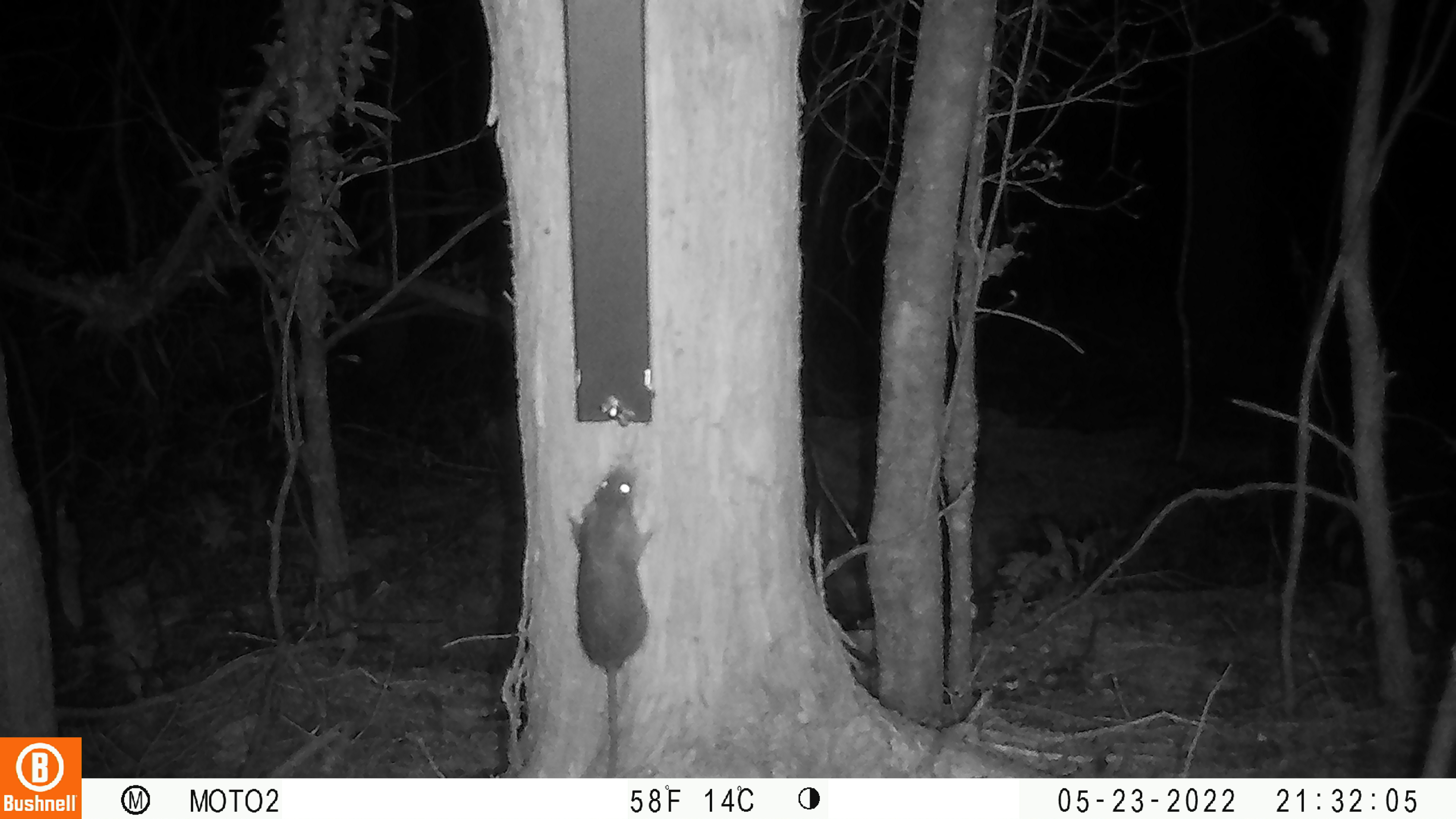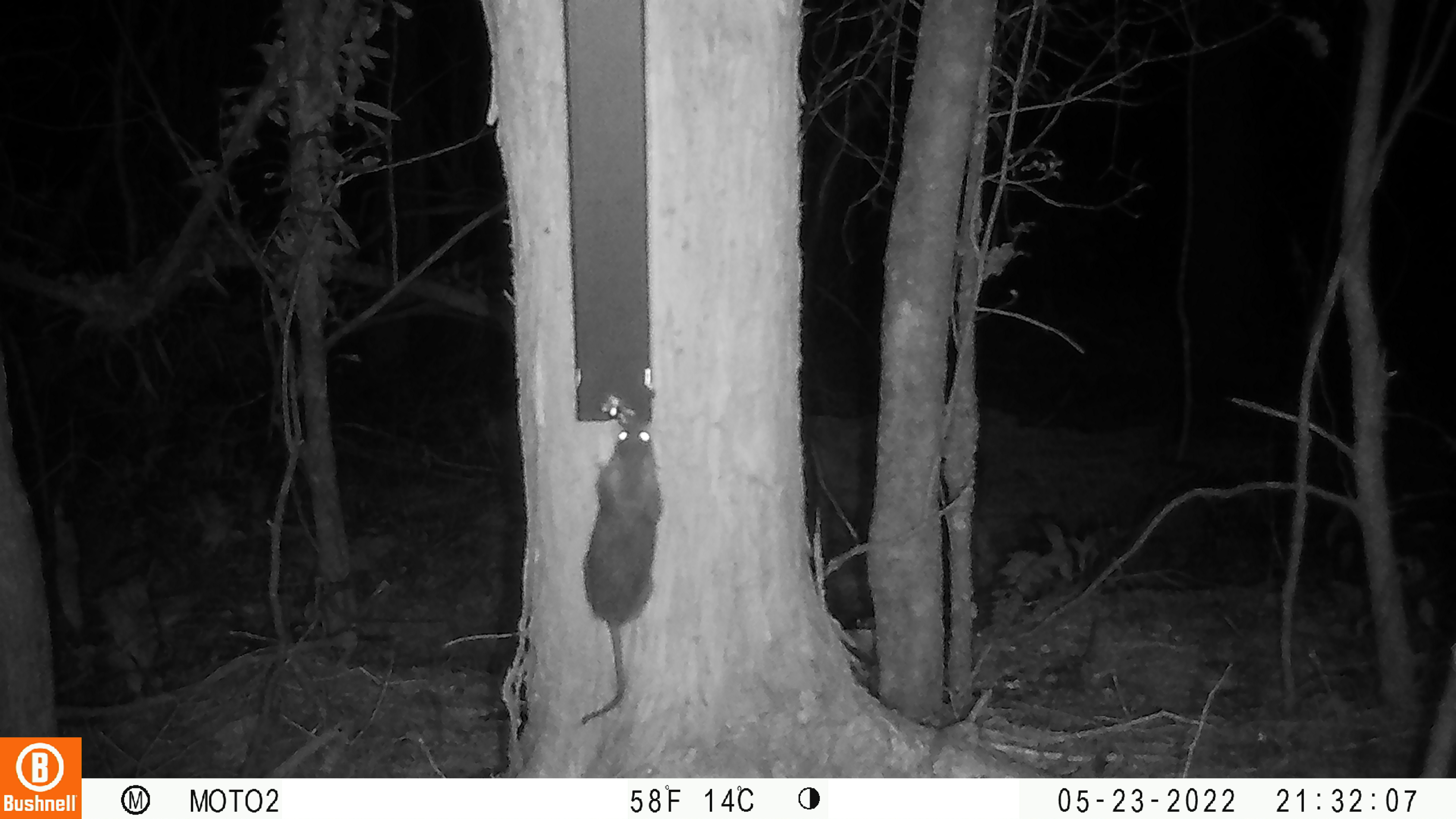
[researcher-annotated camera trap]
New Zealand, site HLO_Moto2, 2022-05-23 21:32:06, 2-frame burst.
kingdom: Animalia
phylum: Chordata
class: Mammalia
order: Rodentia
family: Muridae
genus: Rattus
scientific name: Rattus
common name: rat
Rat (Rattus).